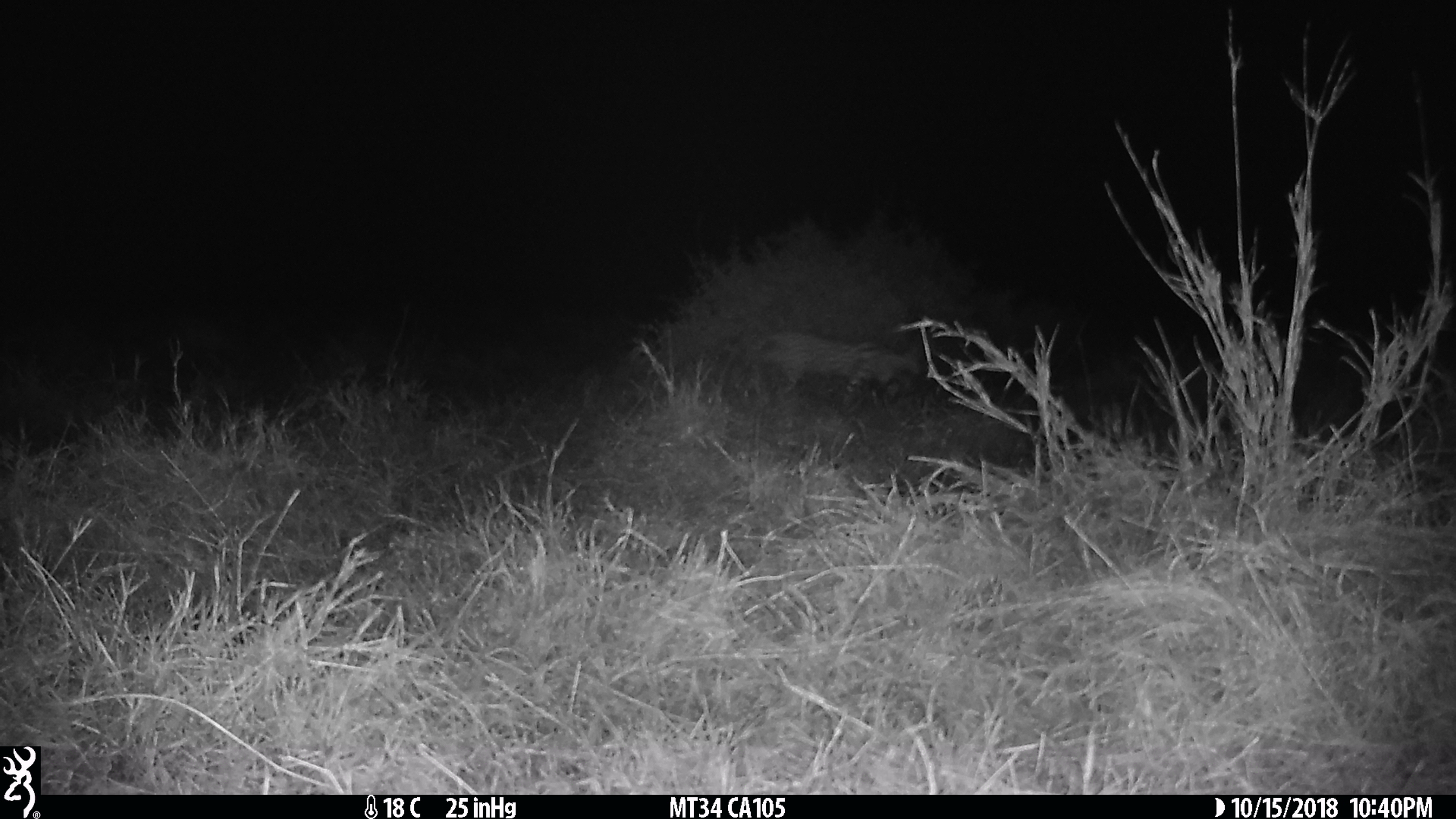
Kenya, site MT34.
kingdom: Animalia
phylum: Chordata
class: Mammalia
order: Carnivora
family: Felidae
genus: Leptailurus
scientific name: Leptailurus serval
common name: serval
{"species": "serval (Leptailurus serval)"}